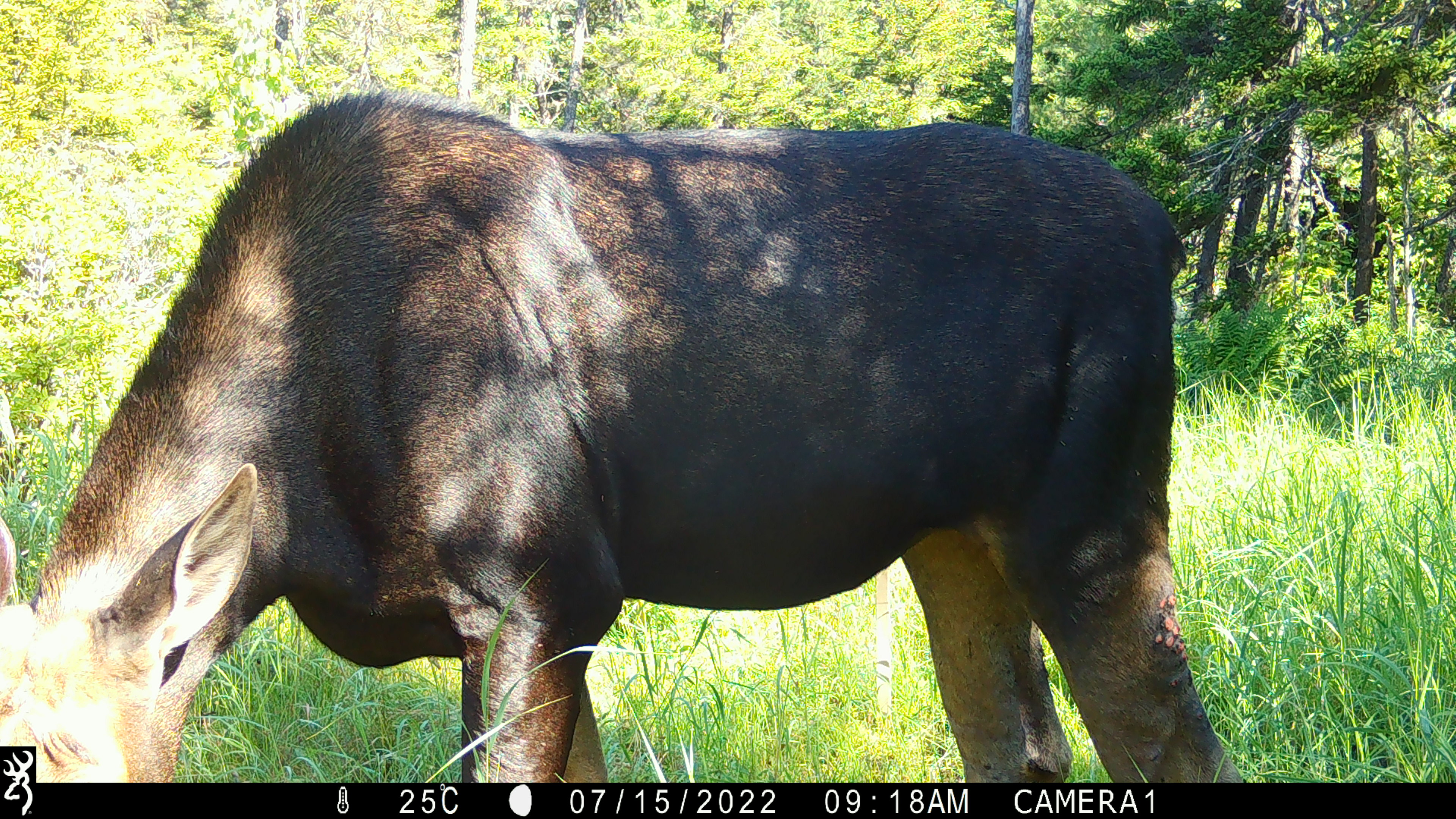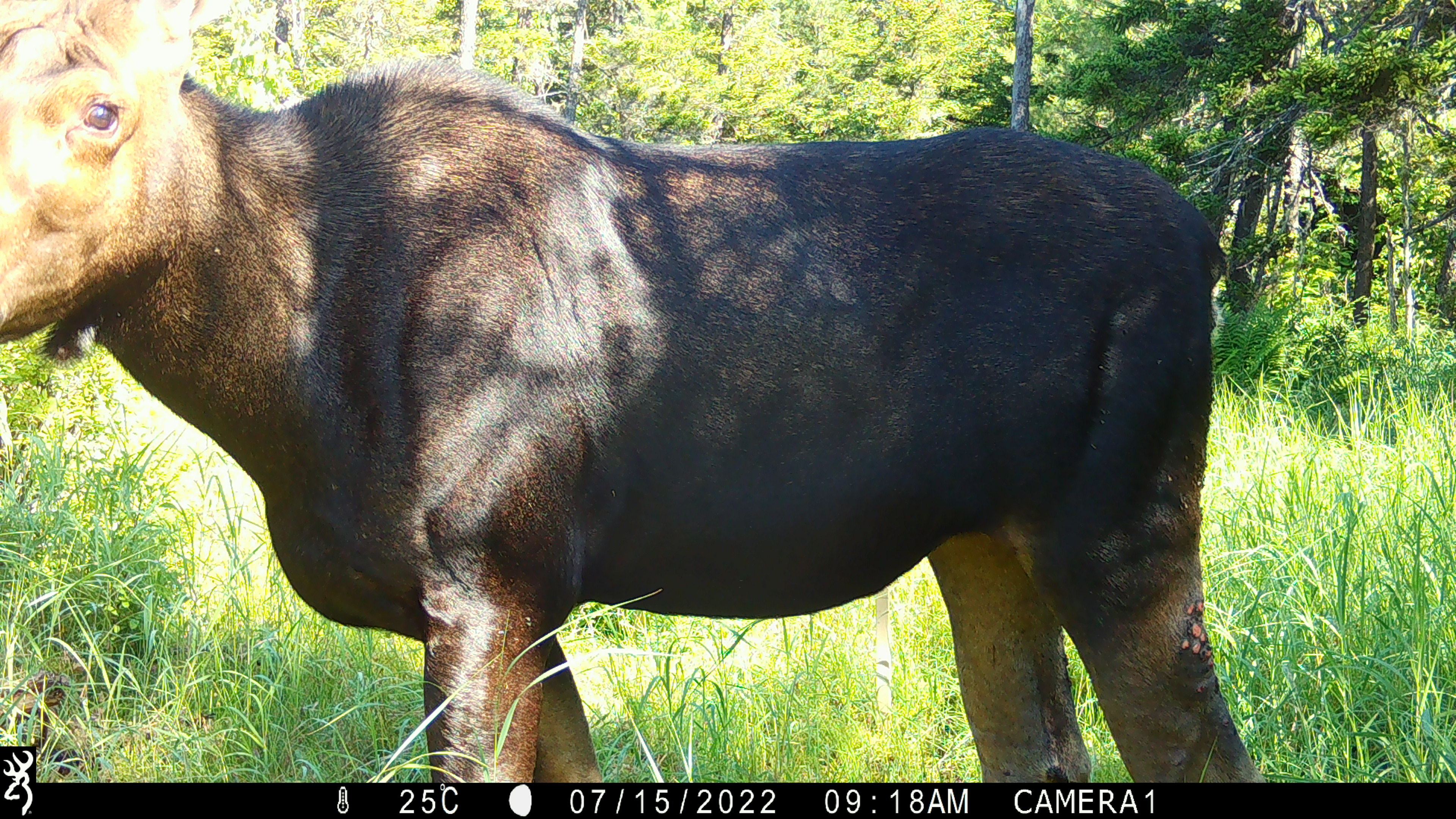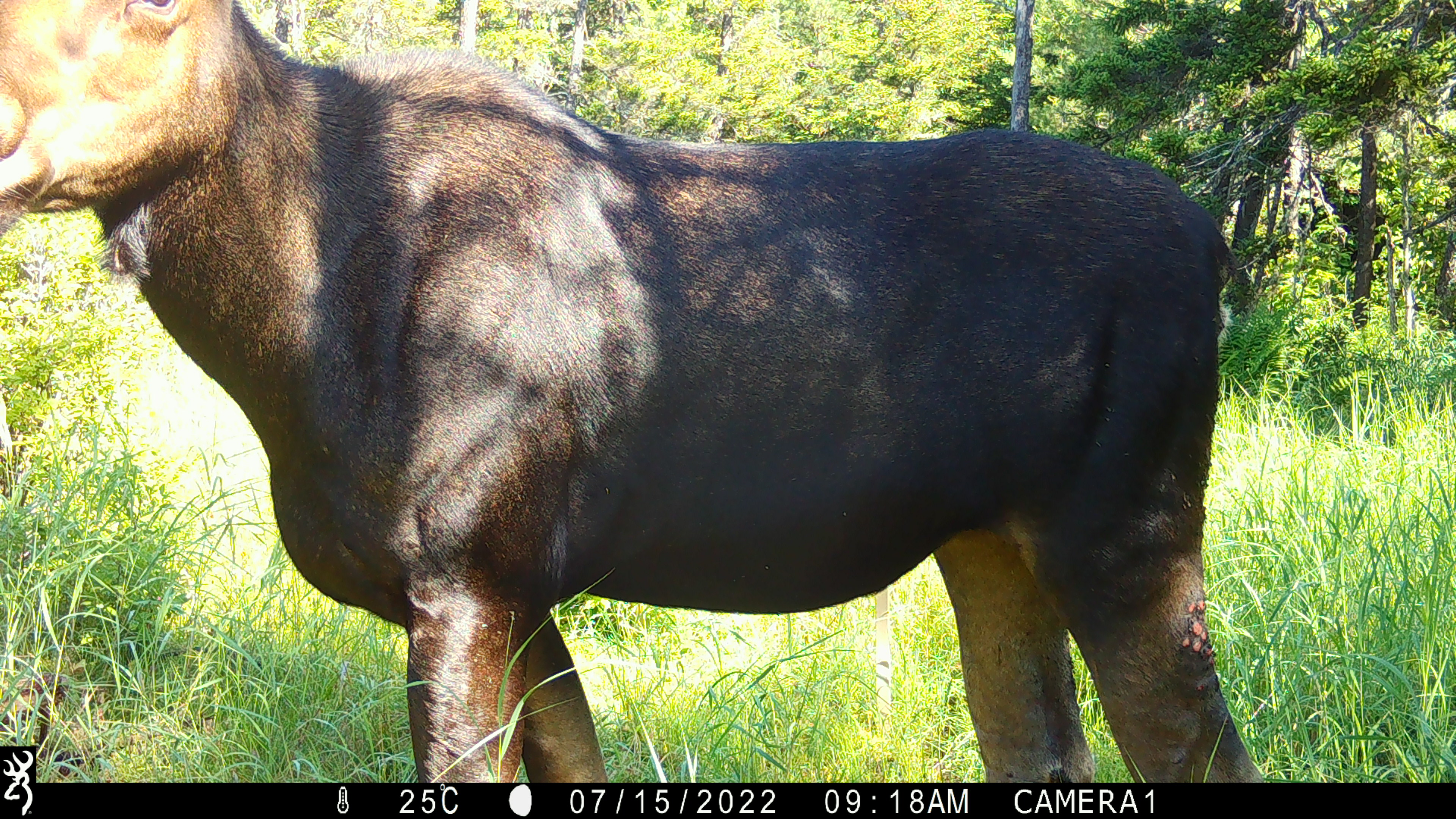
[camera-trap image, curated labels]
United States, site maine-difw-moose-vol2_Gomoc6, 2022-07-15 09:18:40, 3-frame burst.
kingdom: Animalia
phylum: Chordata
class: Mammalia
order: Artiodactyla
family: Cervidae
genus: Alces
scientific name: Alces alces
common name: moose